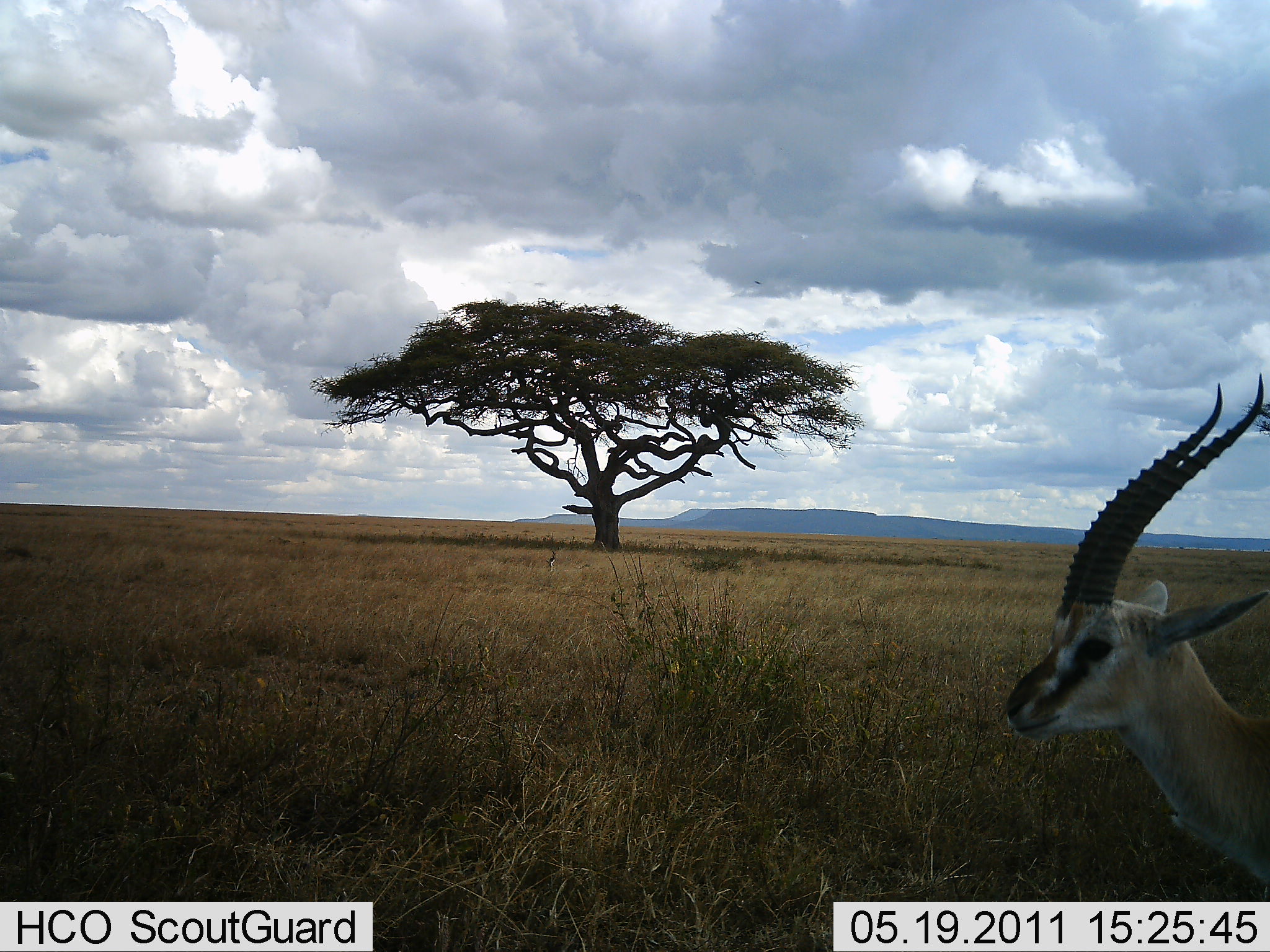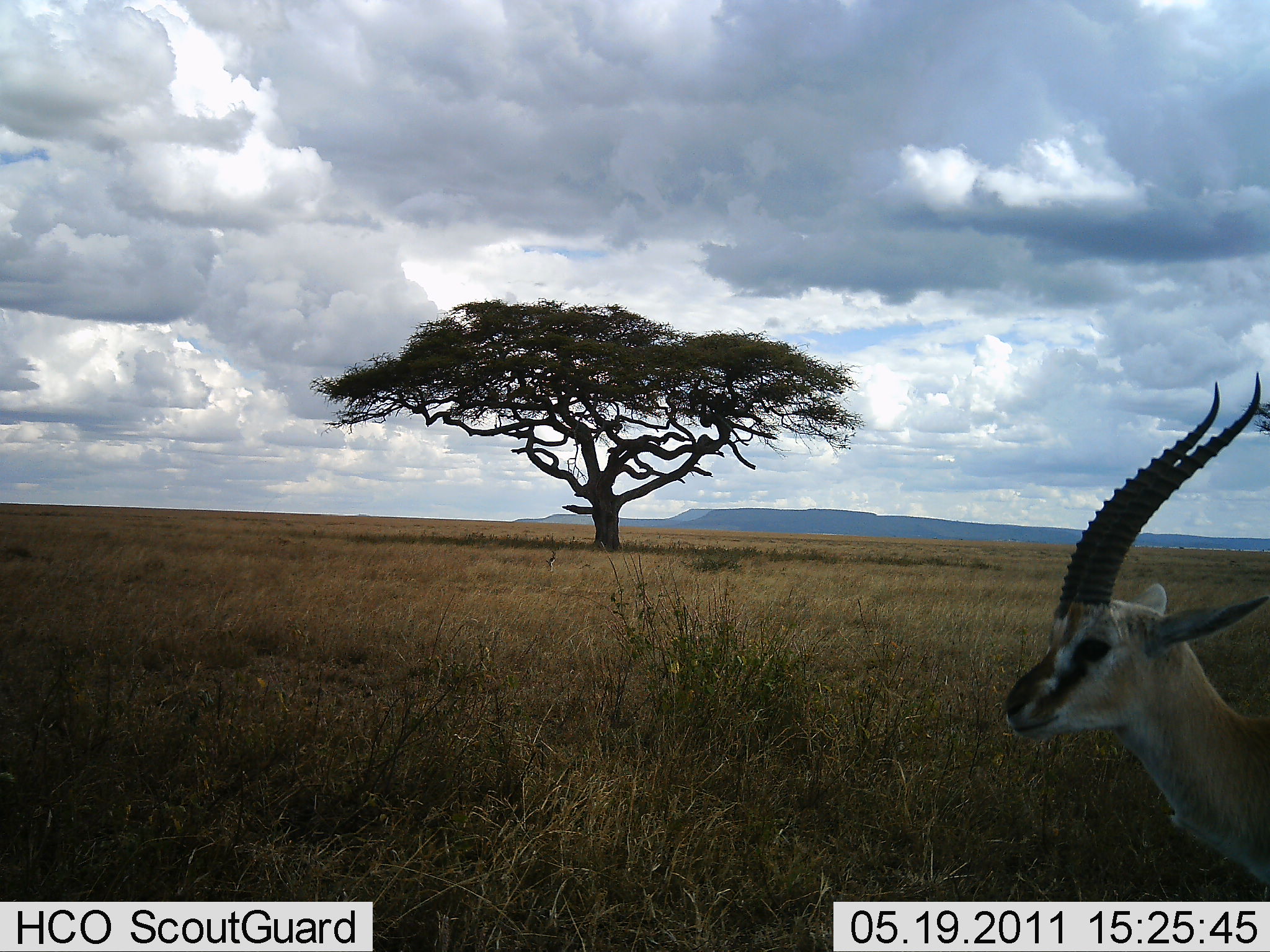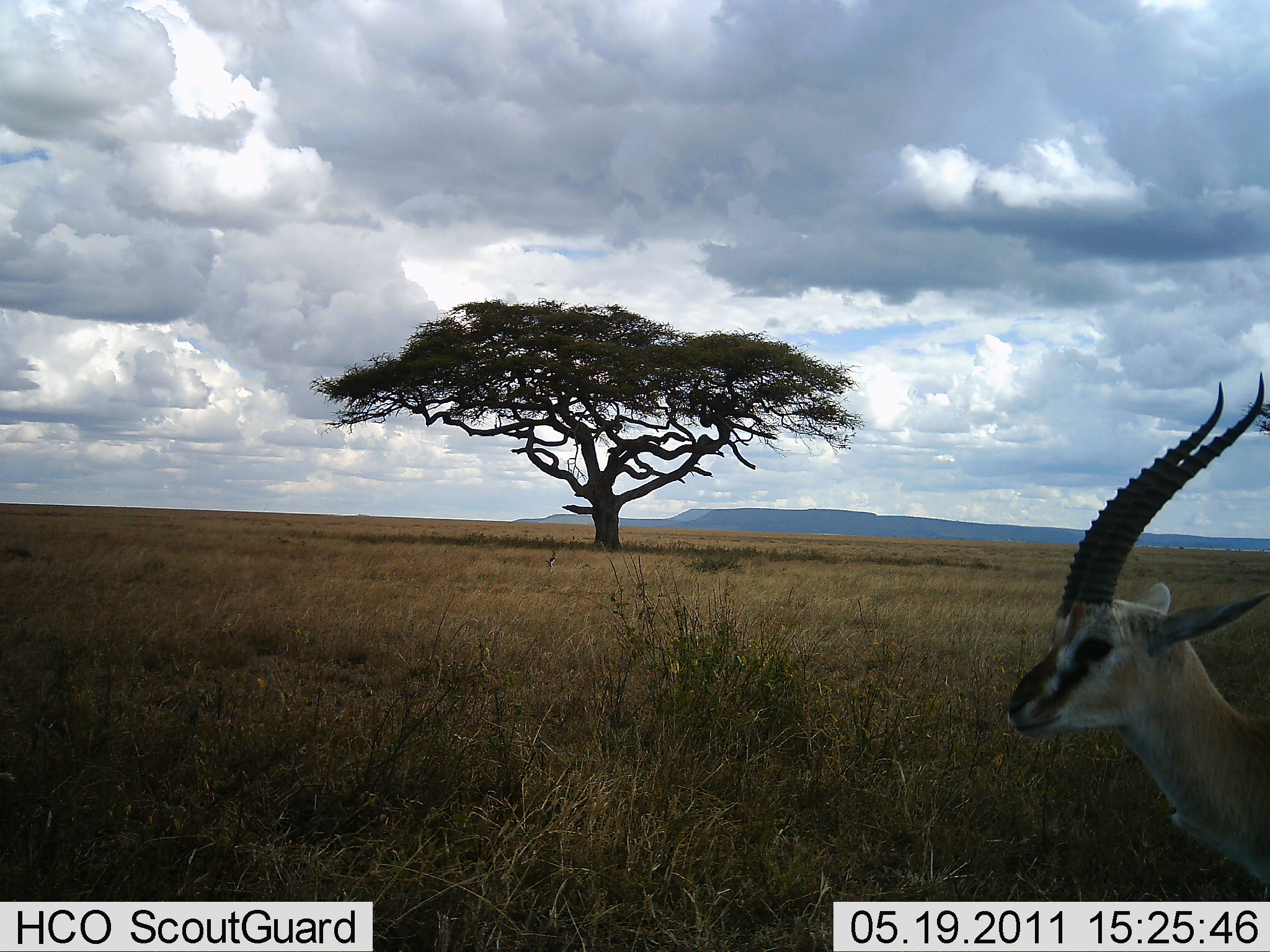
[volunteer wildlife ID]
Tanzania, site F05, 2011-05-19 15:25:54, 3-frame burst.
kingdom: Animalia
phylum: Chordata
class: Mammalia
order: Artiodactyla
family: Bovidae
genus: Eudorcas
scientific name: Eudorcas thomsonii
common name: thomson's gazelle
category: gazellethomsons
Gazellethomsons (thomson's gazelle) (Eudorcas thomsonii), count 1. Behavior (volunteer vote fractions): standing 100%, resting 0%, moving 0%, interacting 0%. Young present (vote fraction): 0%. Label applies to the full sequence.